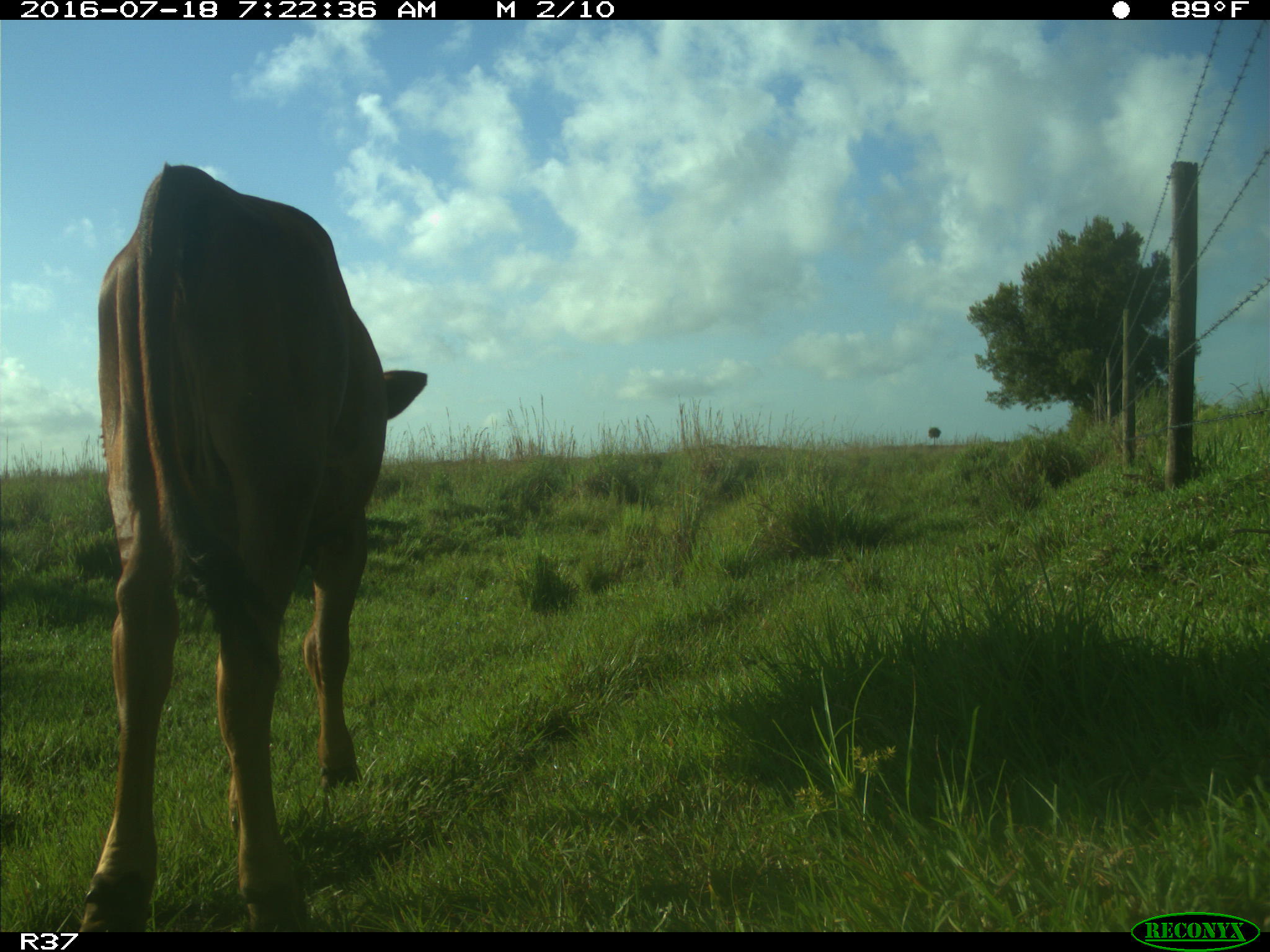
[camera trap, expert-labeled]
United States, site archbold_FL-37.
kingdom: Animalia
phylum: Chordata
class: Mammalia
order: Artiodactyla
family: Bovidae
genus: Bos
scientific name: Bos taurus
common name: domestic cow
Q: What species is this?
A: Bos taurus (domestic cow).